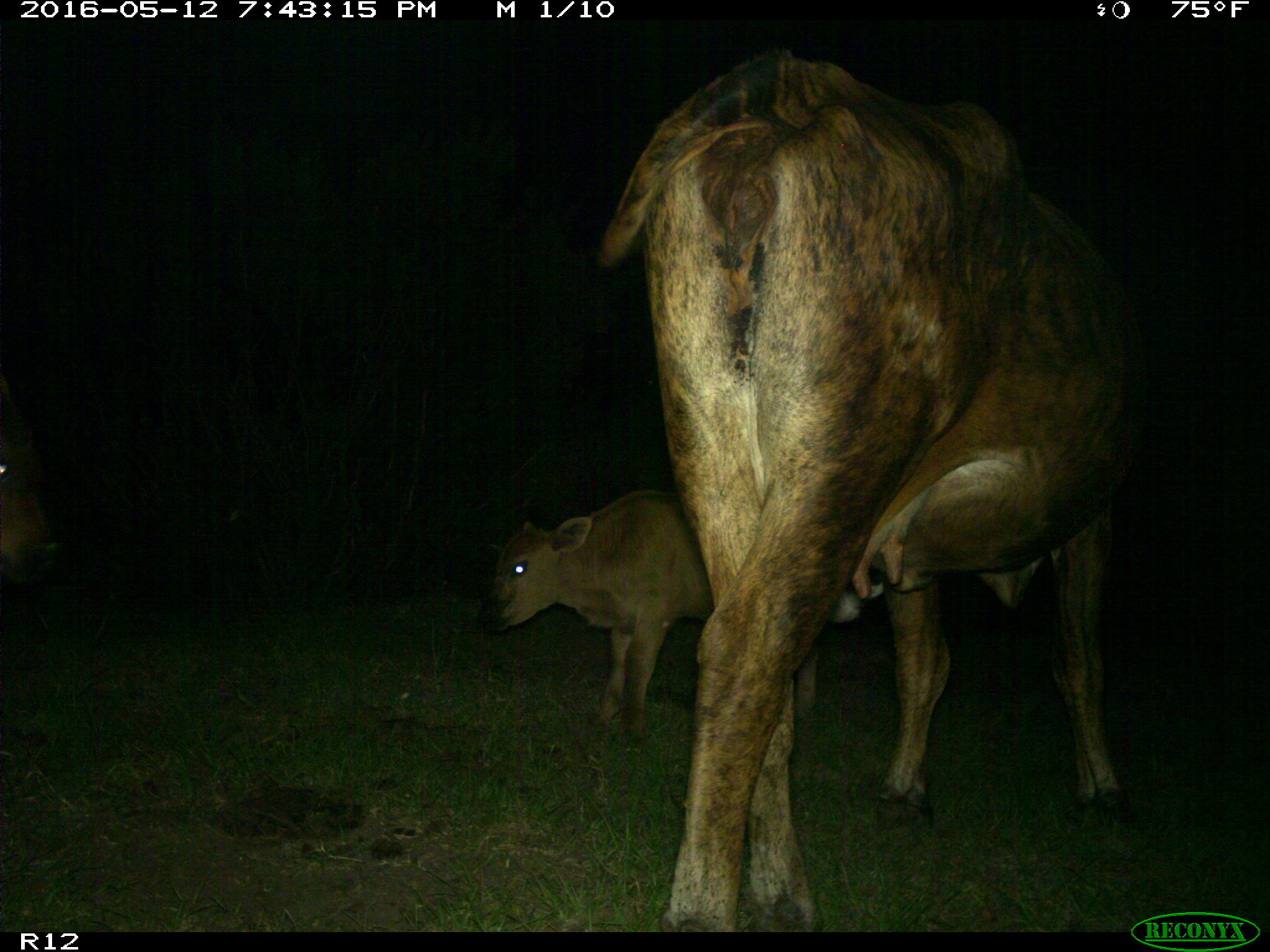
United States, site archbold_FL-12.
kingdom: Animalia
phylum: Chordata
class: Mammalia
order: Artiodactyla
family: Bovidae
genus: Bos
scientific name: Bos taurus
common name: domestic cow